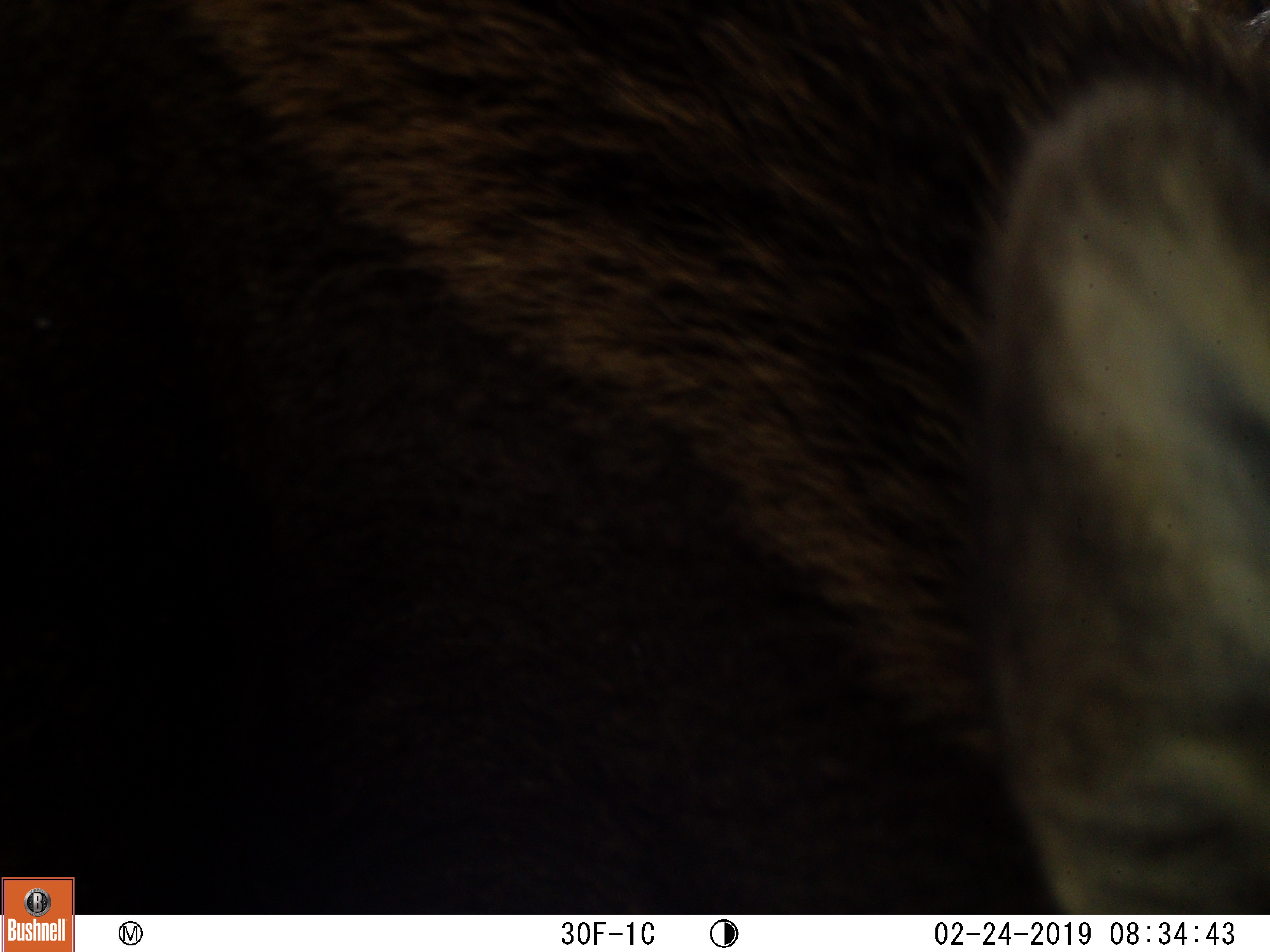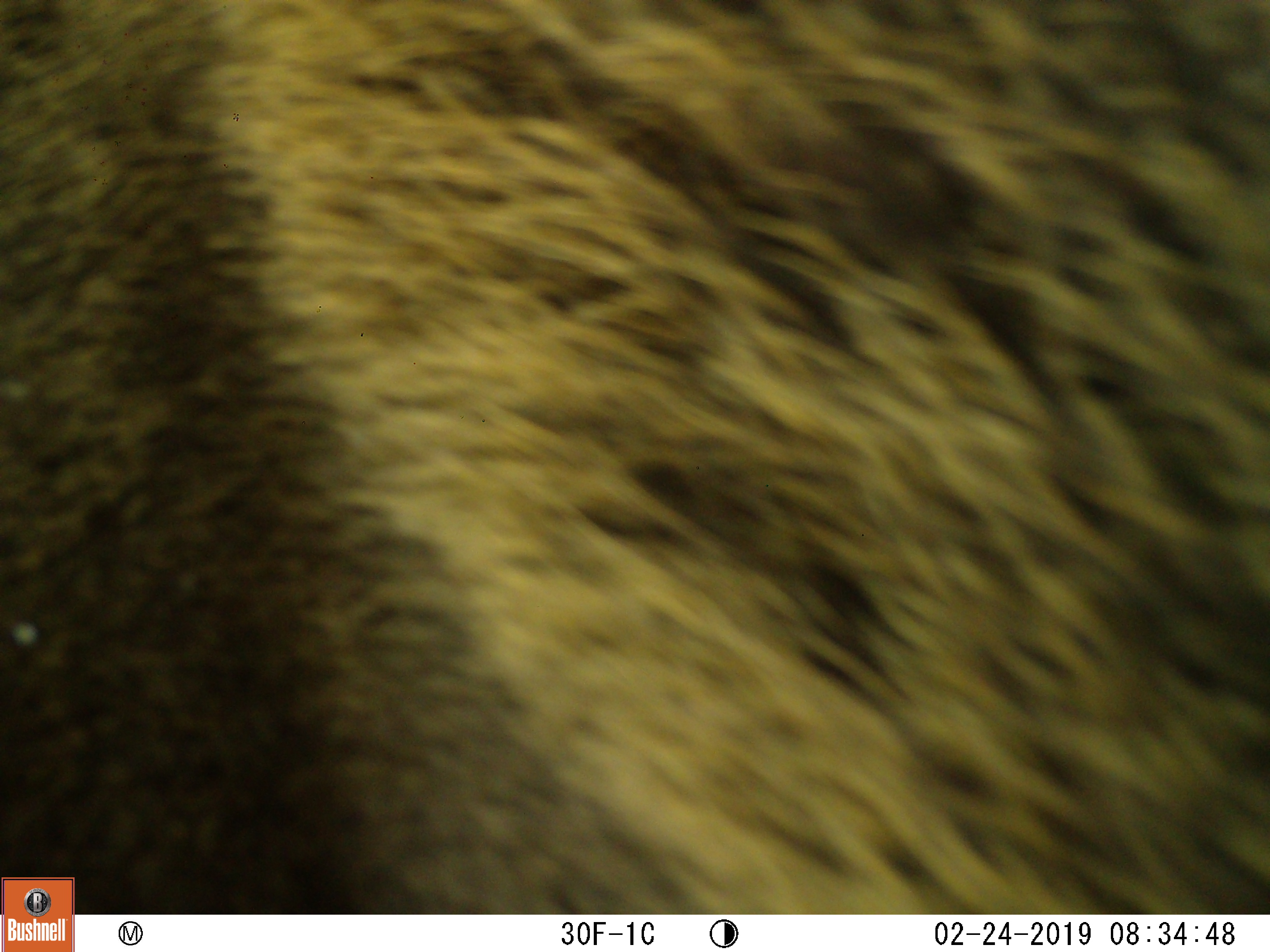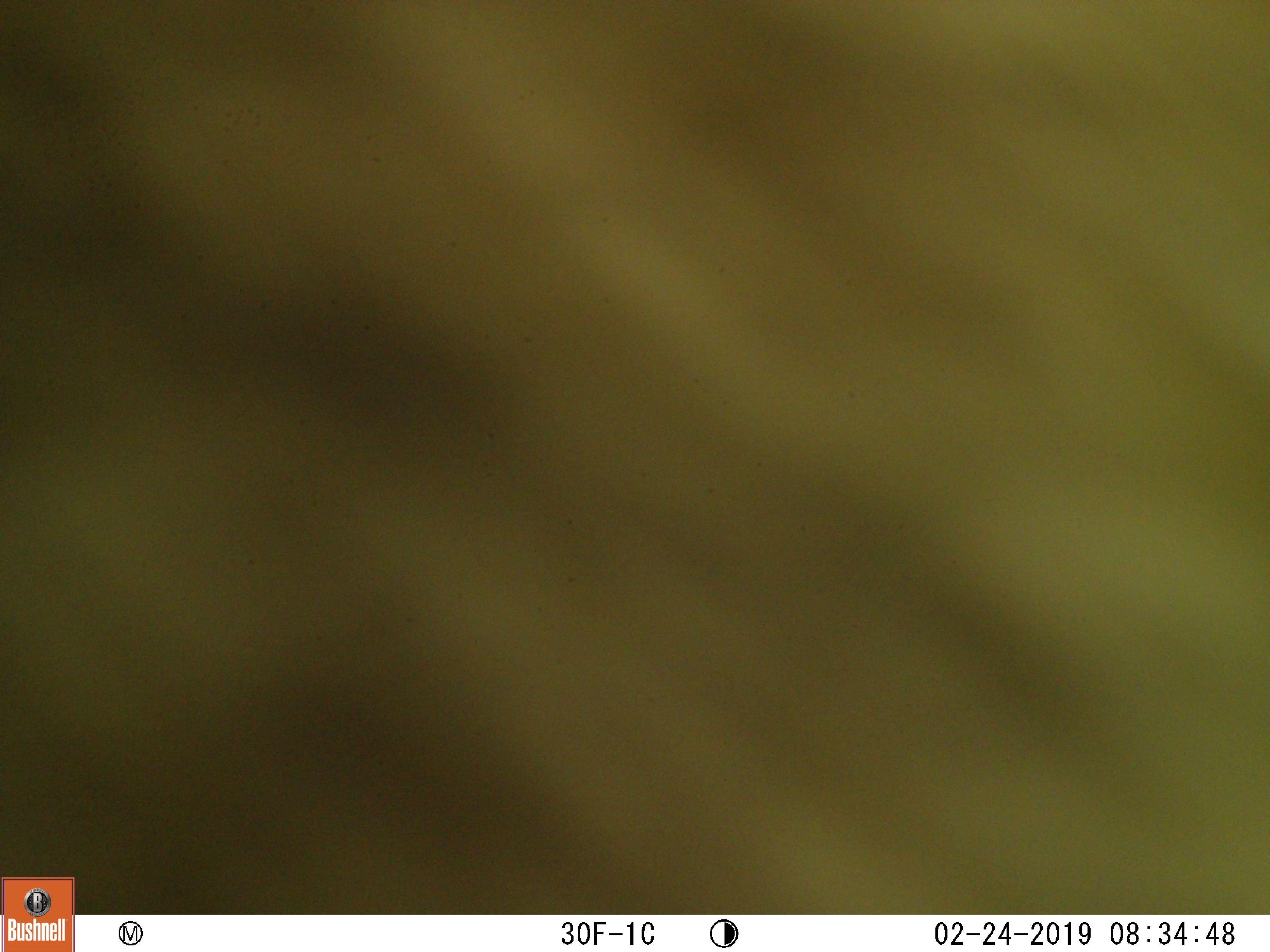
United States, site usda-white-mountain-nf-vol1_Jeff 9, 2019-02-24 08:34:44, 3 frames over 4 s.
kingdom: Animalia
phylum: Chordata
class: Mammalia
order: Artiodactyla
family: Cervidae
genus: Alces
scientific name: Alces alces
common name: moose